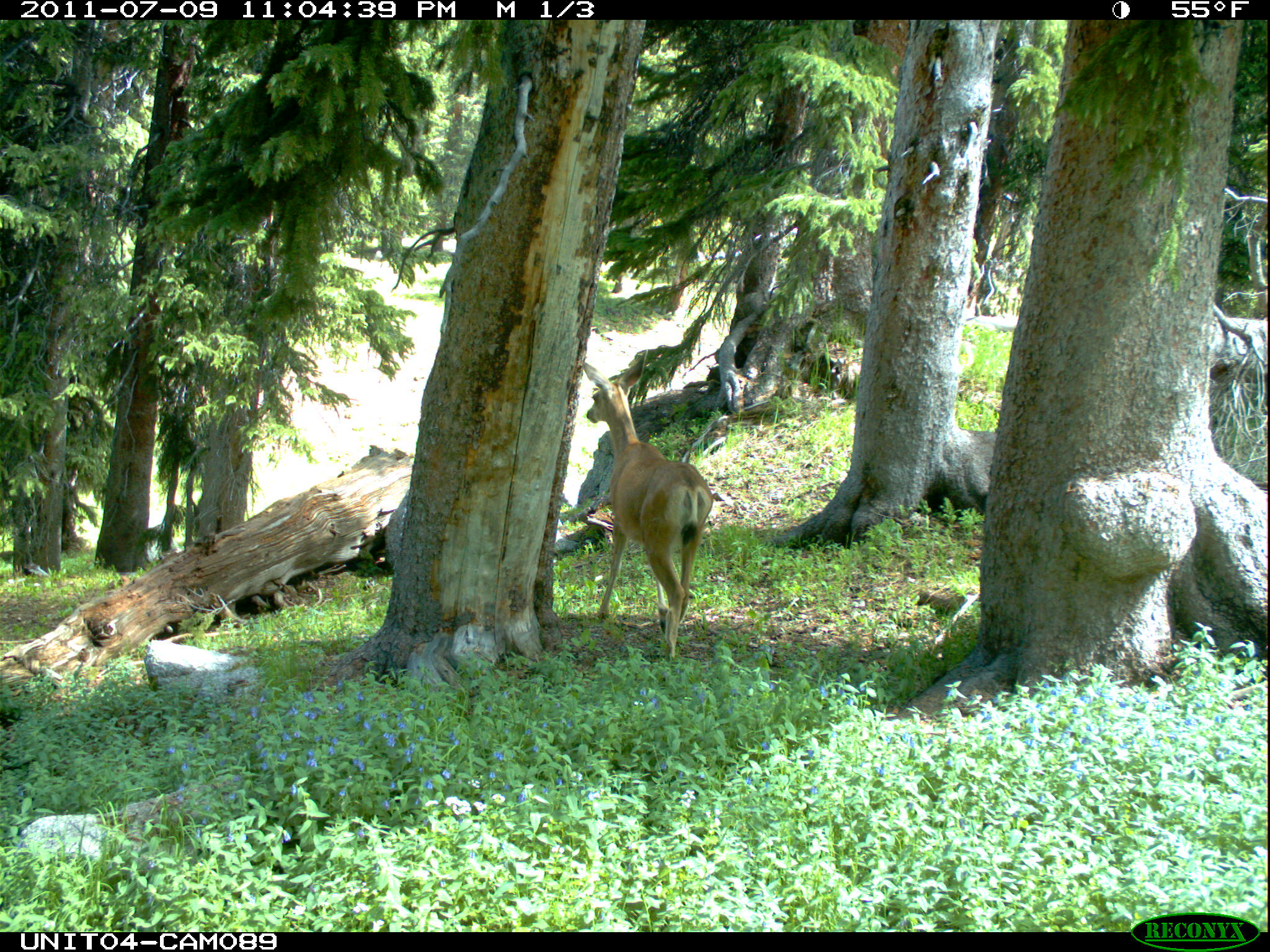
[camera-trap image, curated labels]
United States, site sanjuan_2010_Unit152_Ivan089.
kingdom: Animalia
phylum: Chordata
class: Mammalia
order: Artiodactyla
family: Cervidae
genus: Odocoileus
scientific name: Odocoileus hemionus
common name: mule deer